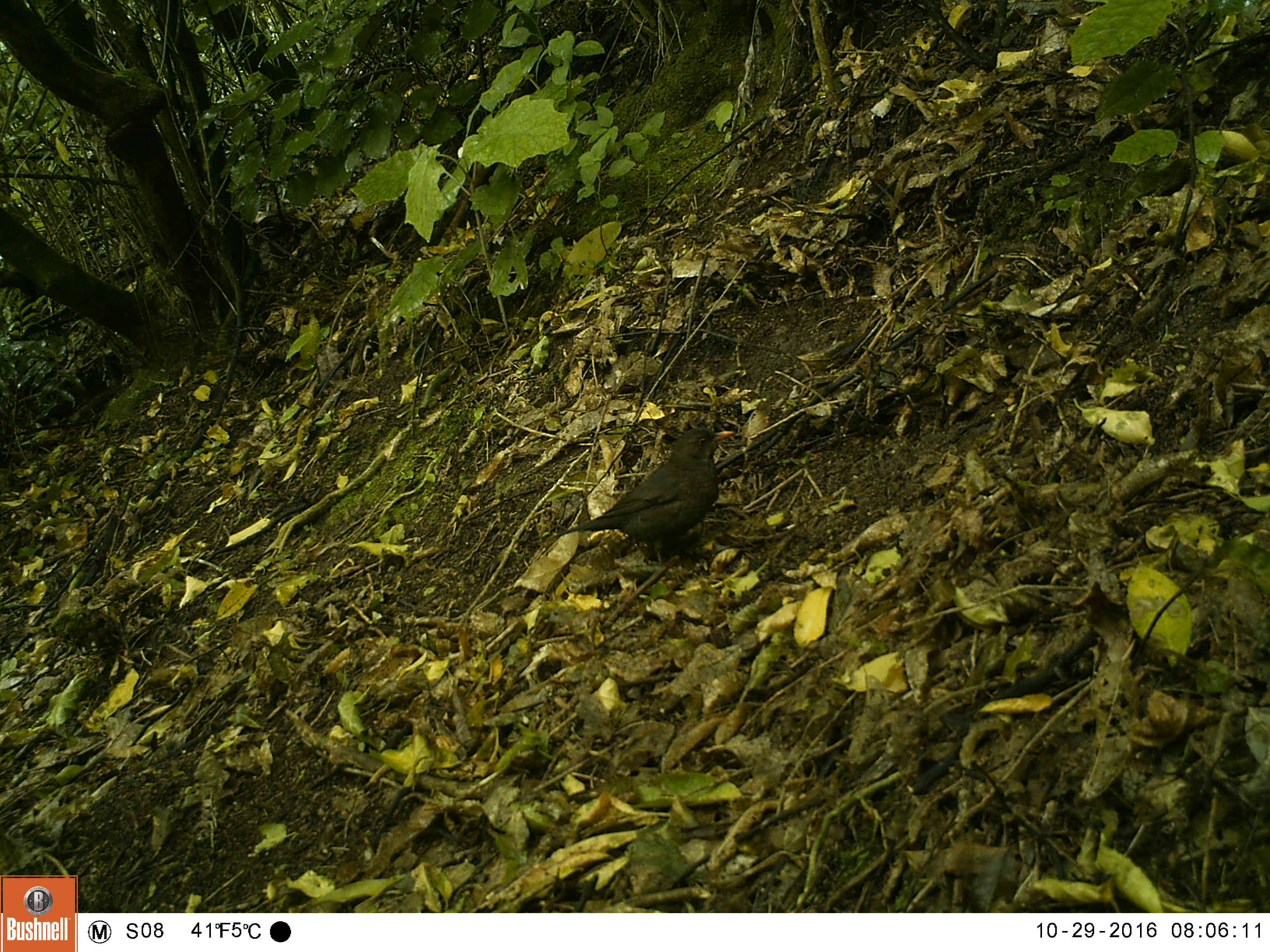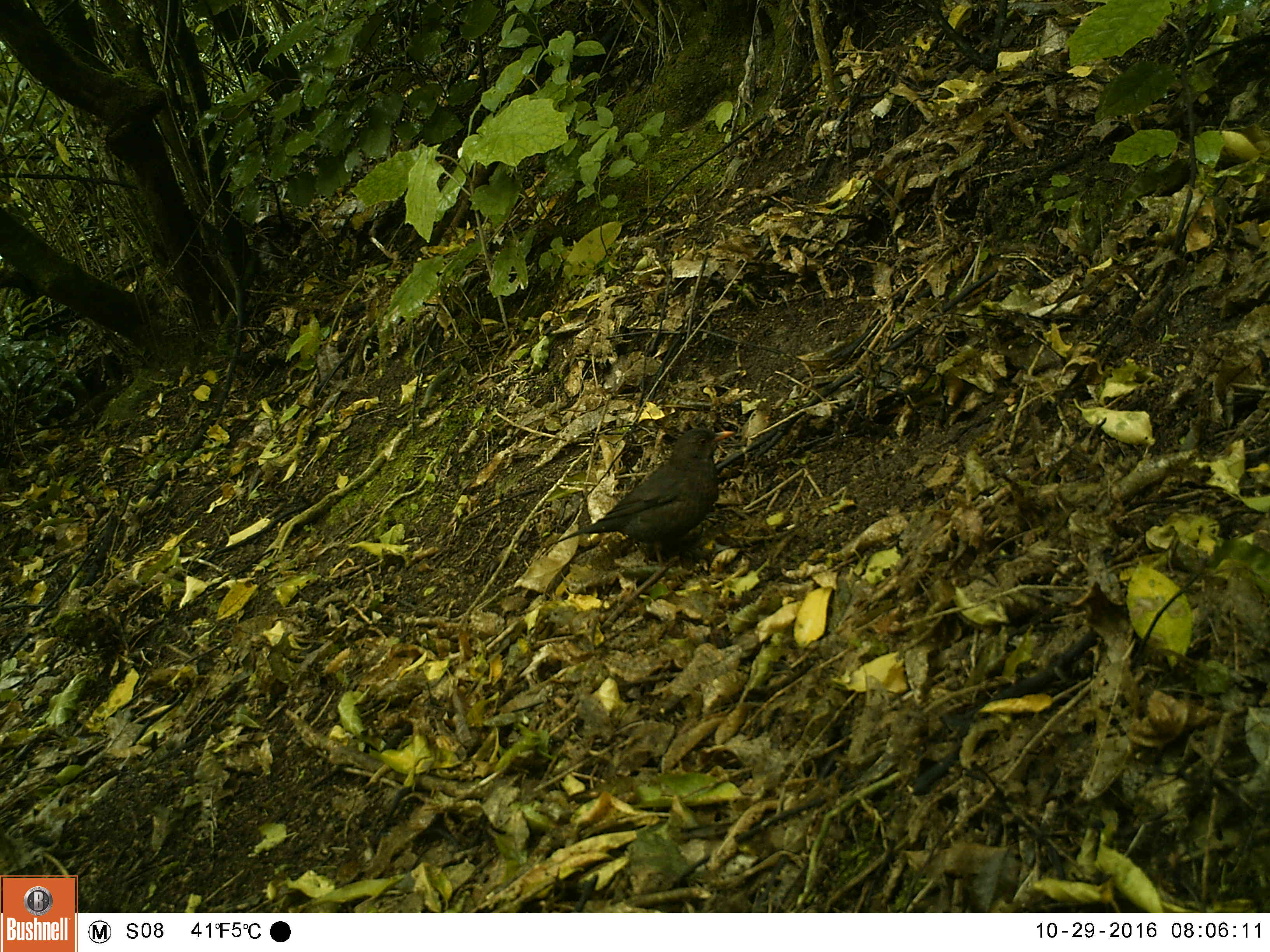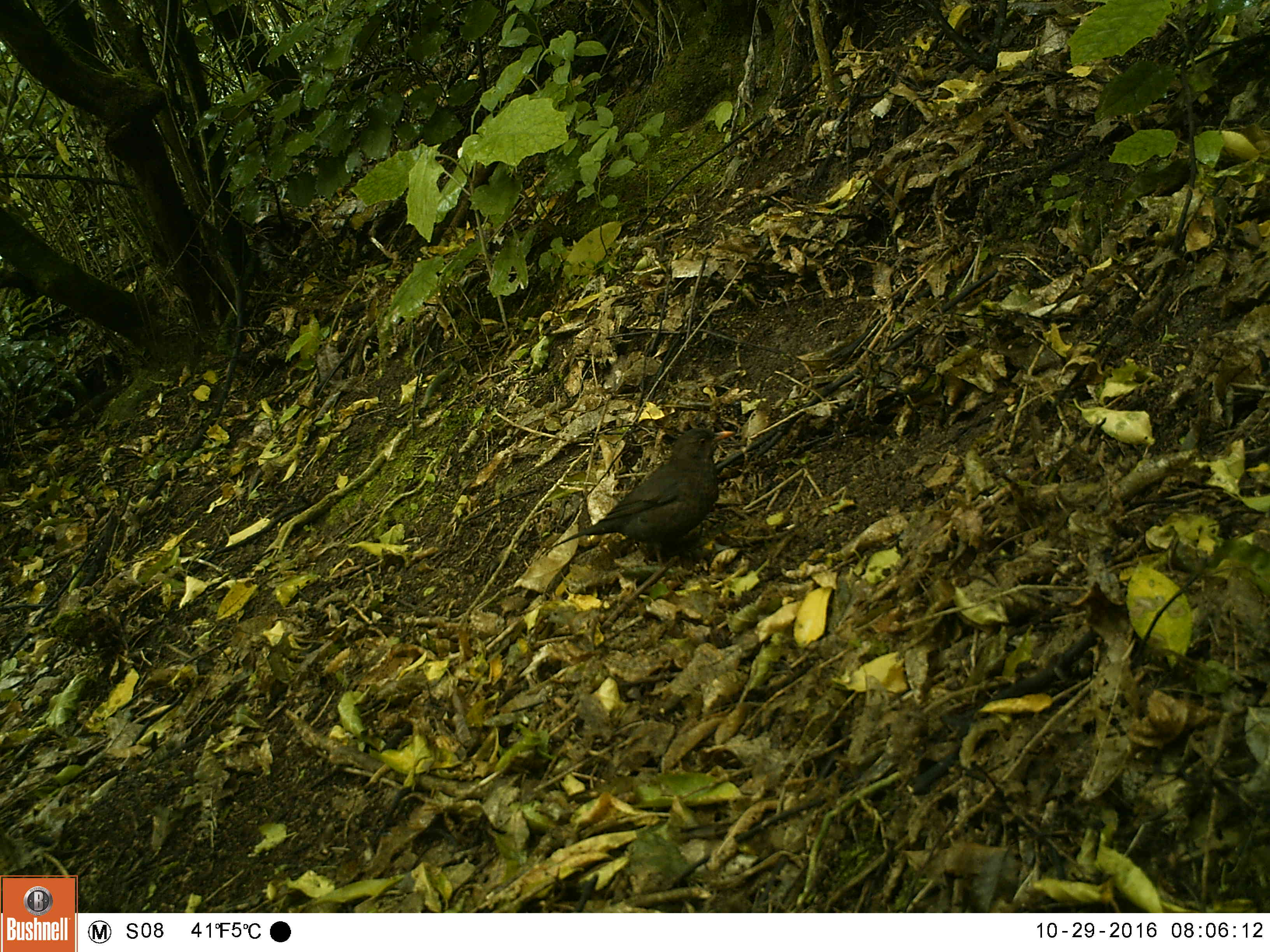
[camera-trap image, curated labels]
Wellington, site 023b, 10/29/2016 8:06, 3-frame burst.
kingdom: Animalia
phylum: Chordata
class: Aves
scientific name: Aves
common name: bird